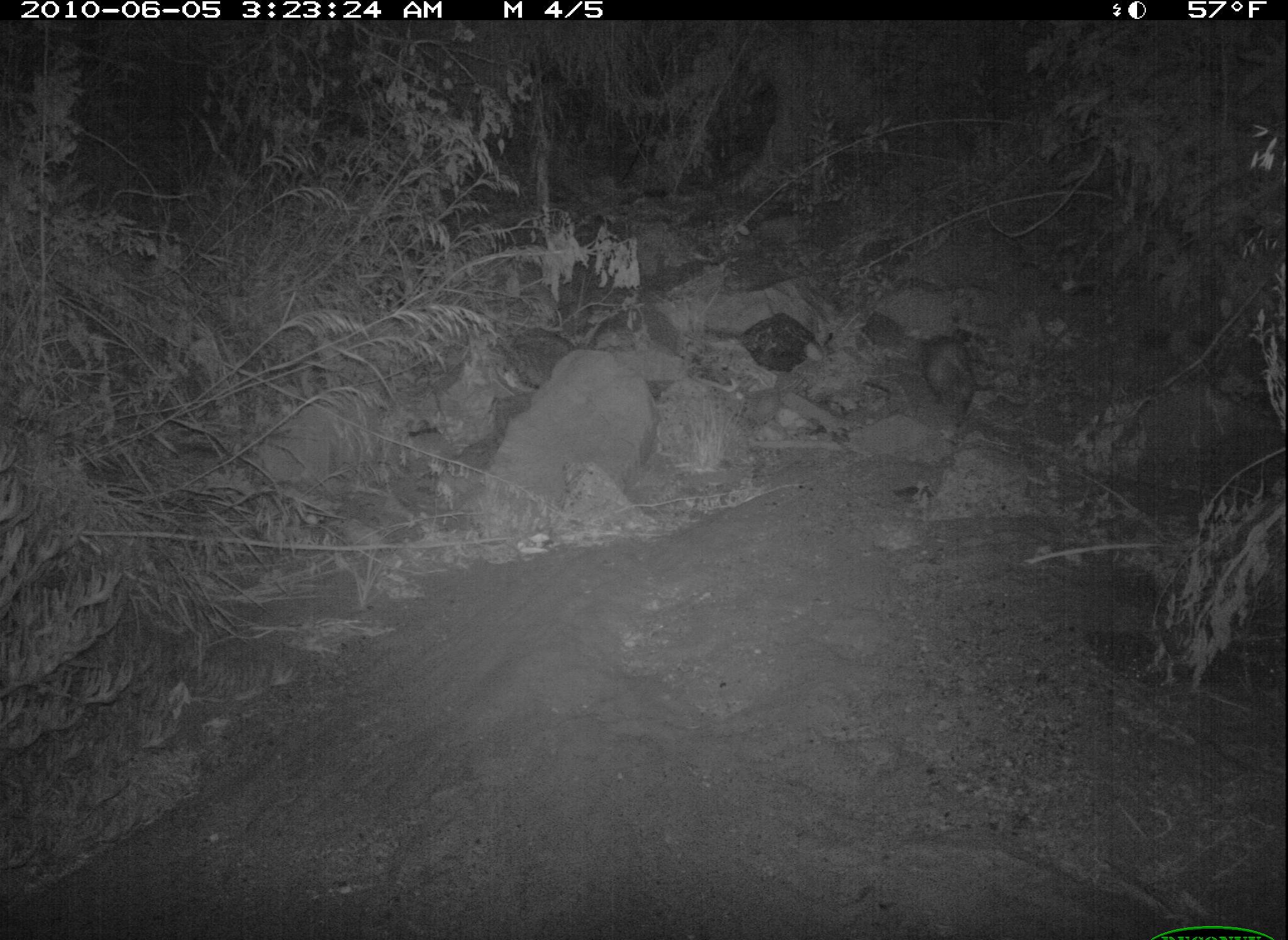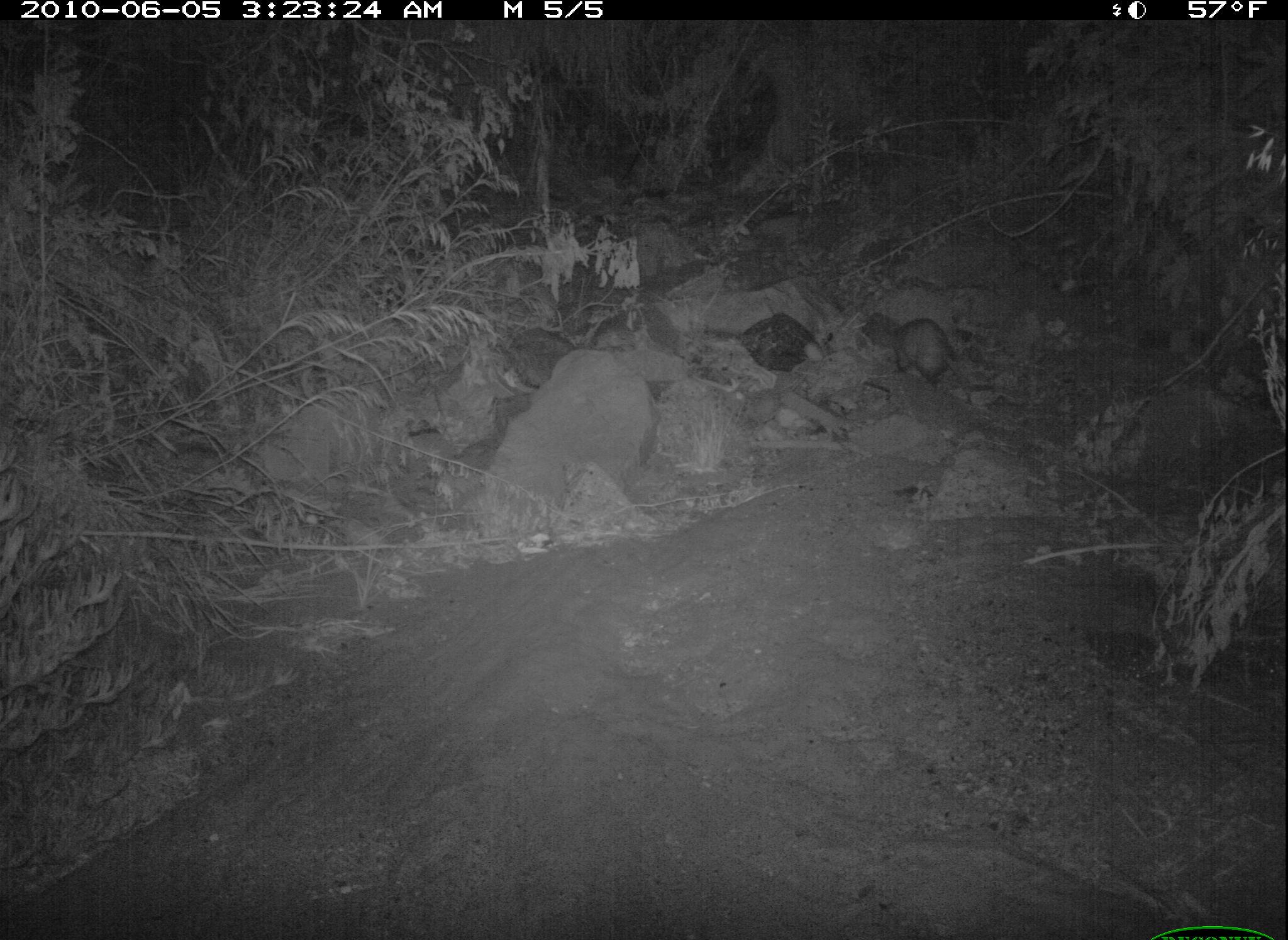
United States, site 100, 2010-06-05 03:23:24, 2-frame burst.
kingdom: Animalia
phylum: Chordata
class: Mammalia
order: Didelphimorphia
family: Didelphidae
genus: Didelphis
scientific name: Didelphis virginiana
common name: virginia opossum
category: opossum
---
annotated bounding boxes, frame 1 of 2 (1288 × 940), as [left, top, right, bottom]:
opossum: [913, 328, 985, 451]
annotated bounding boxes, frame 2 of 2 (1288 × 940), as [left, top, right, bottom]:
opossum: [869, 308, 981, 413]